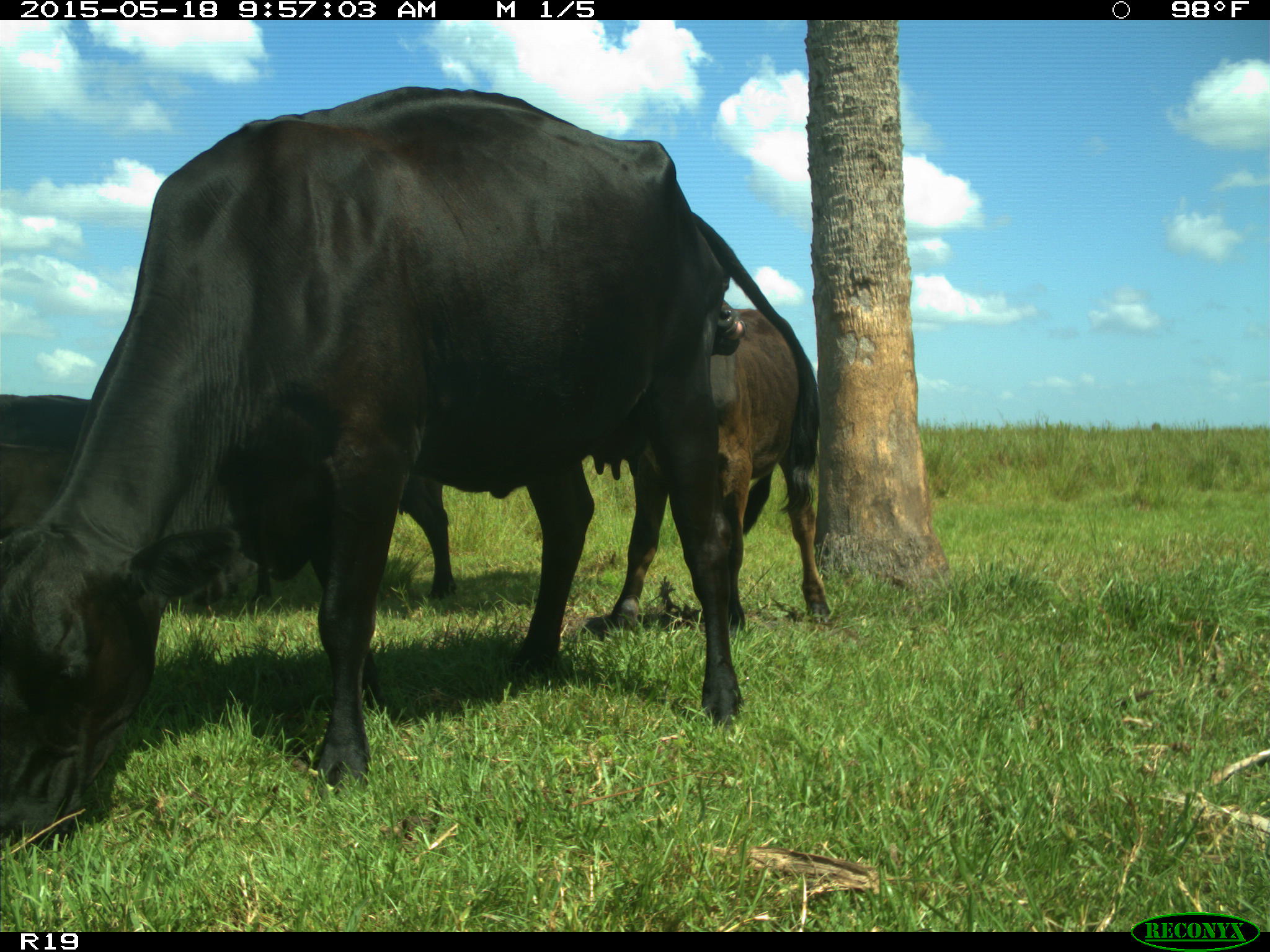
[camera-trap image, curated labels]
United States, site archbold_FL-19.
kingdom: Animalia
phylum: Chordata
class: Mammalia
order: Artiodactyla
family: Bovidae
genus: Bos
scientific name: Bos taurus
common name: domestic cow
Bos taurus (domestic cow).